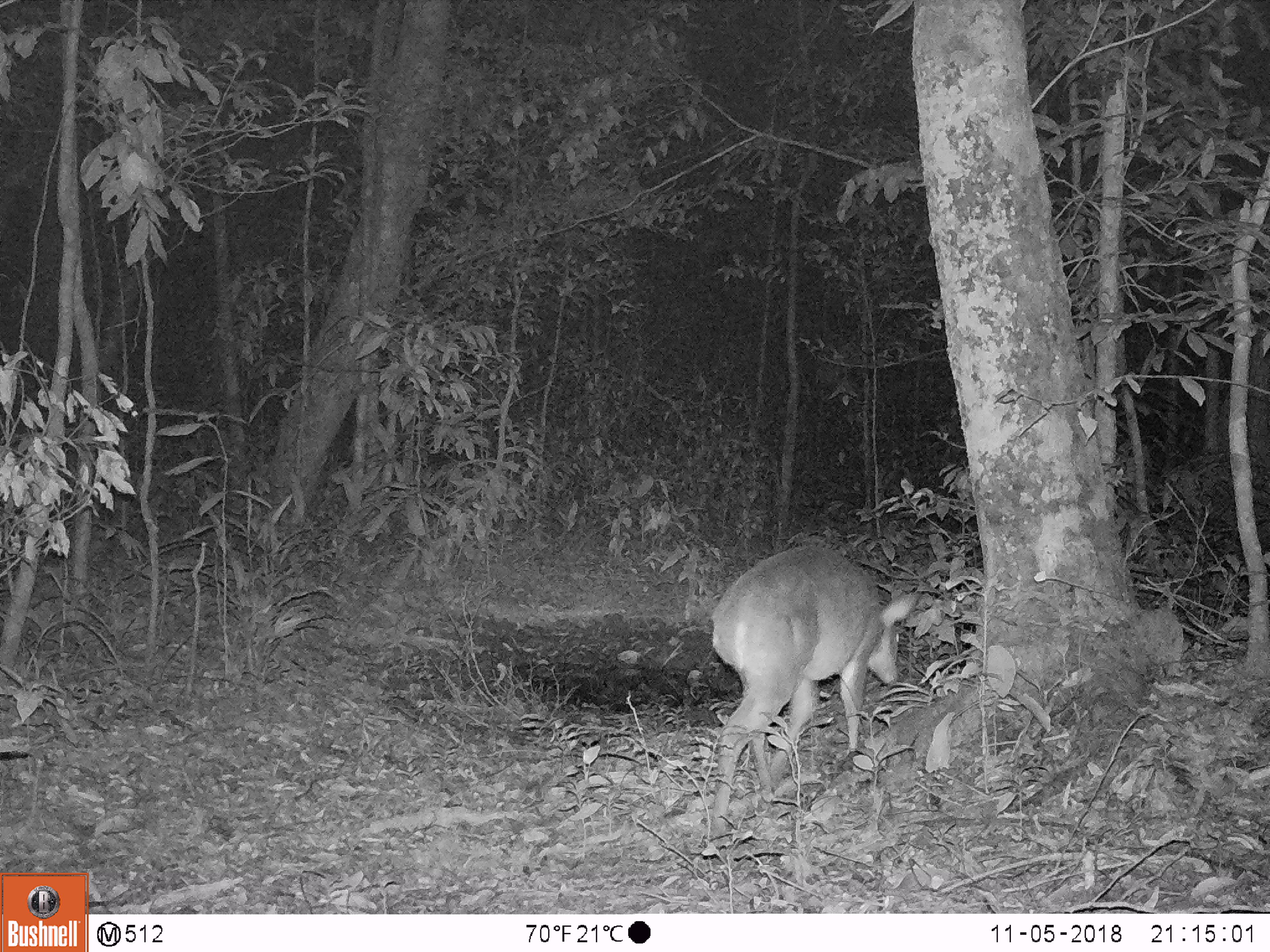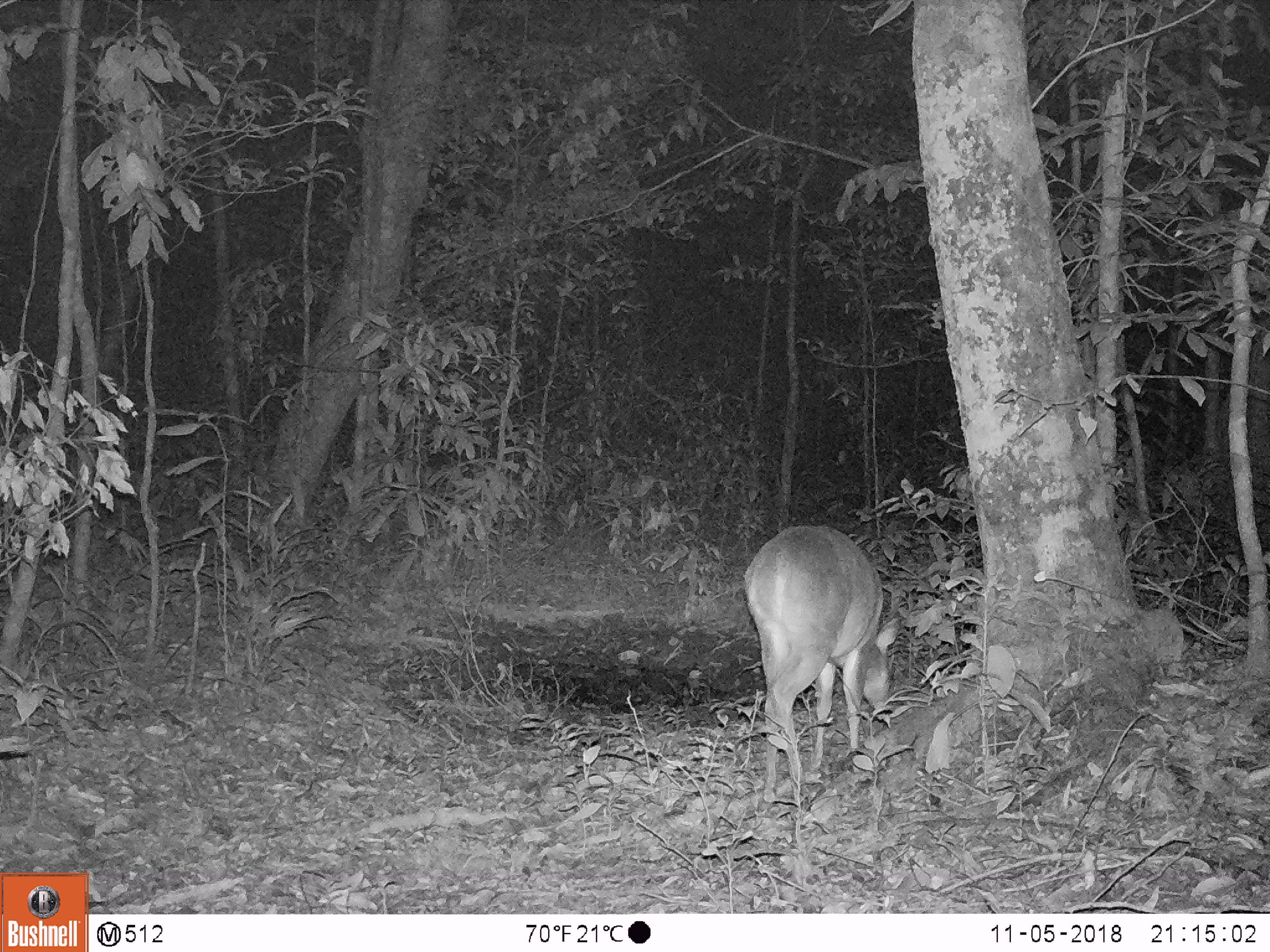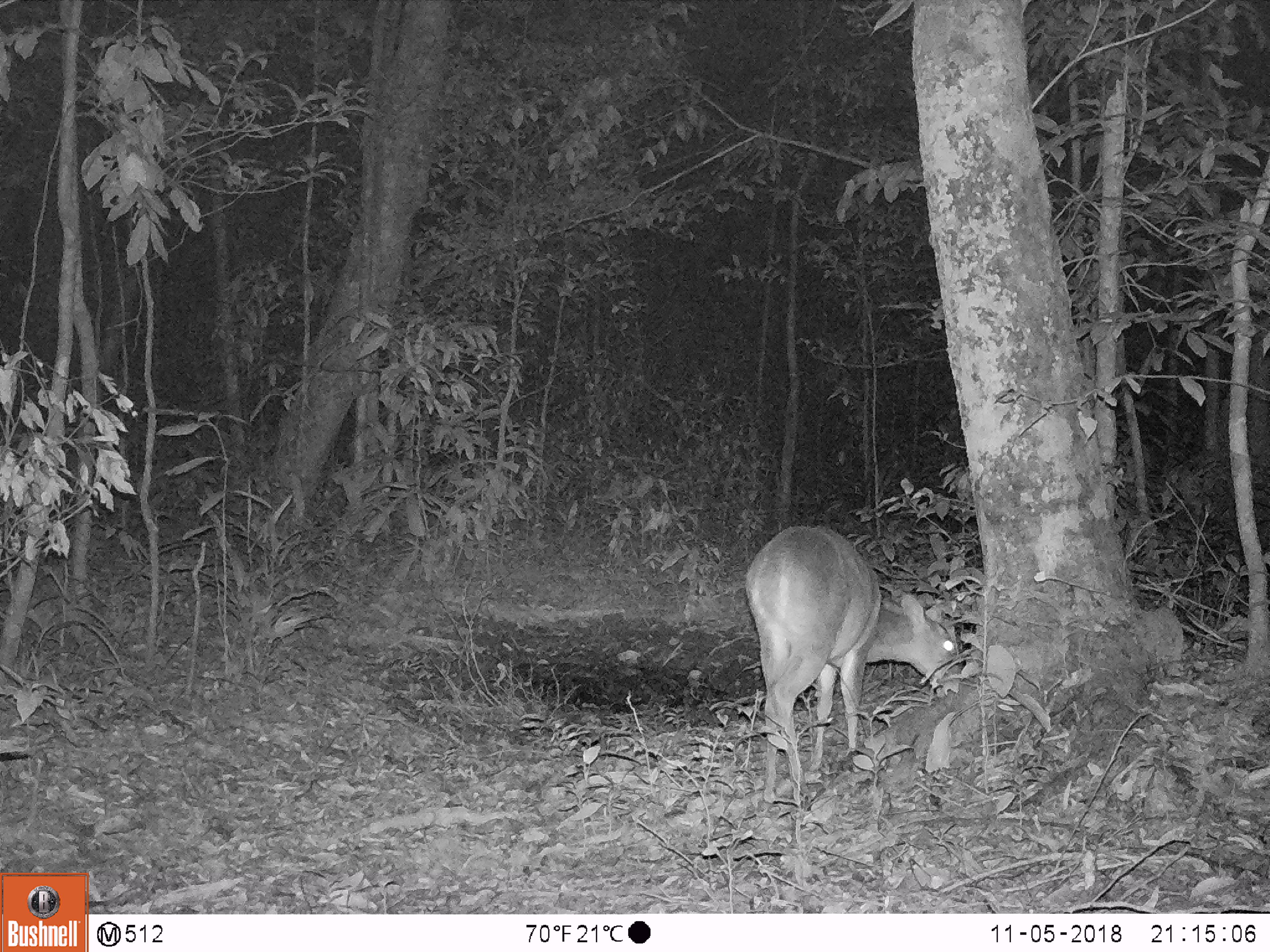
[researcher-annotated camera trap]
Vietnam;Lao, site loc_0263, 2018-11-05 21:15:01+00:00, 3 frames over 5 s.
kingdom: Animalia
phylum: Chordata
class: Mammalia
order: Artiodactyla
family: Cervidae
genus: Muntiacus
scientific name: Muntiacus vuquangensis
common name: large-antlered muntjac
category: large antlered muntjac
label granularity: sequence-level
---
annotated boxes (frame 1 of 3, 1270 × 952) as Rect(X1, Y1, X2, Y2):
large antlered muntjac: Rect(709, 546, 915, 835)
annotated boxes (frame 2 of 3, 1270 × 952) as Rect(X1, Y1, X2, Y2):
large antlered muntjac: Rect(743, 524, 899, 803)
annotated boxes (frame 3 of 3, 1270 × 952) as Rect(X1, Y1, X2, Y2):
large antlered muntjac: Rect(743, 525, 956, 802)